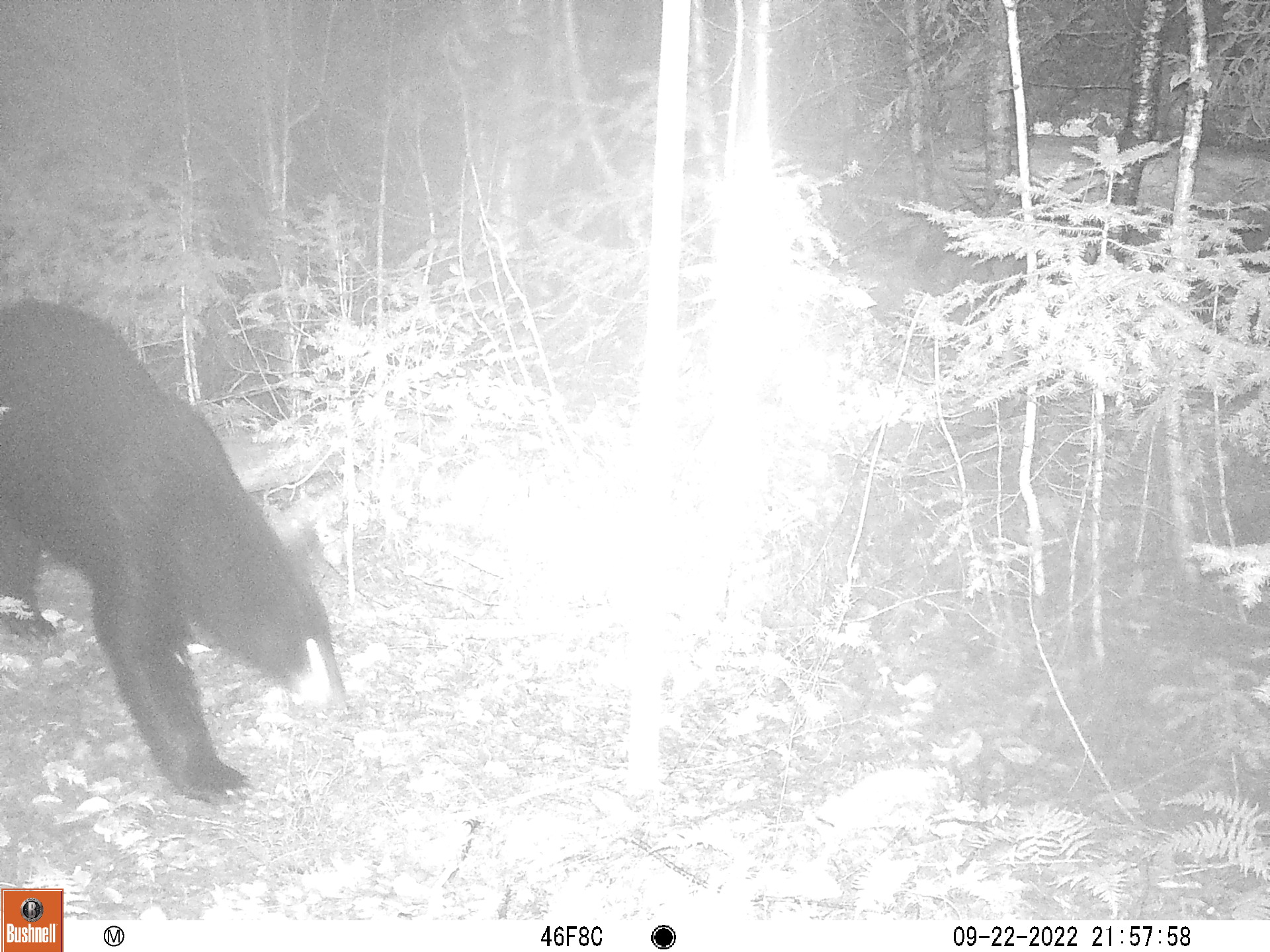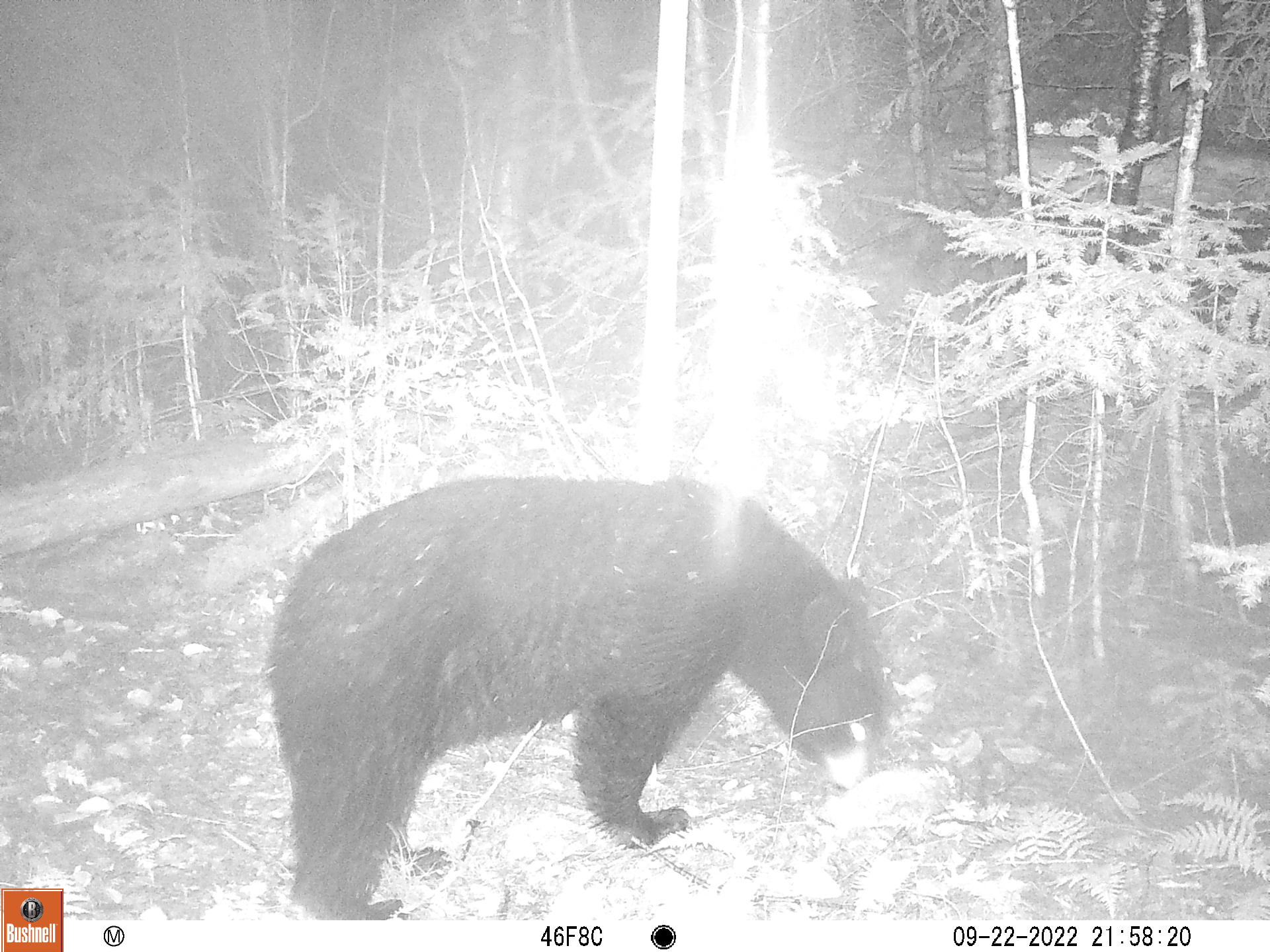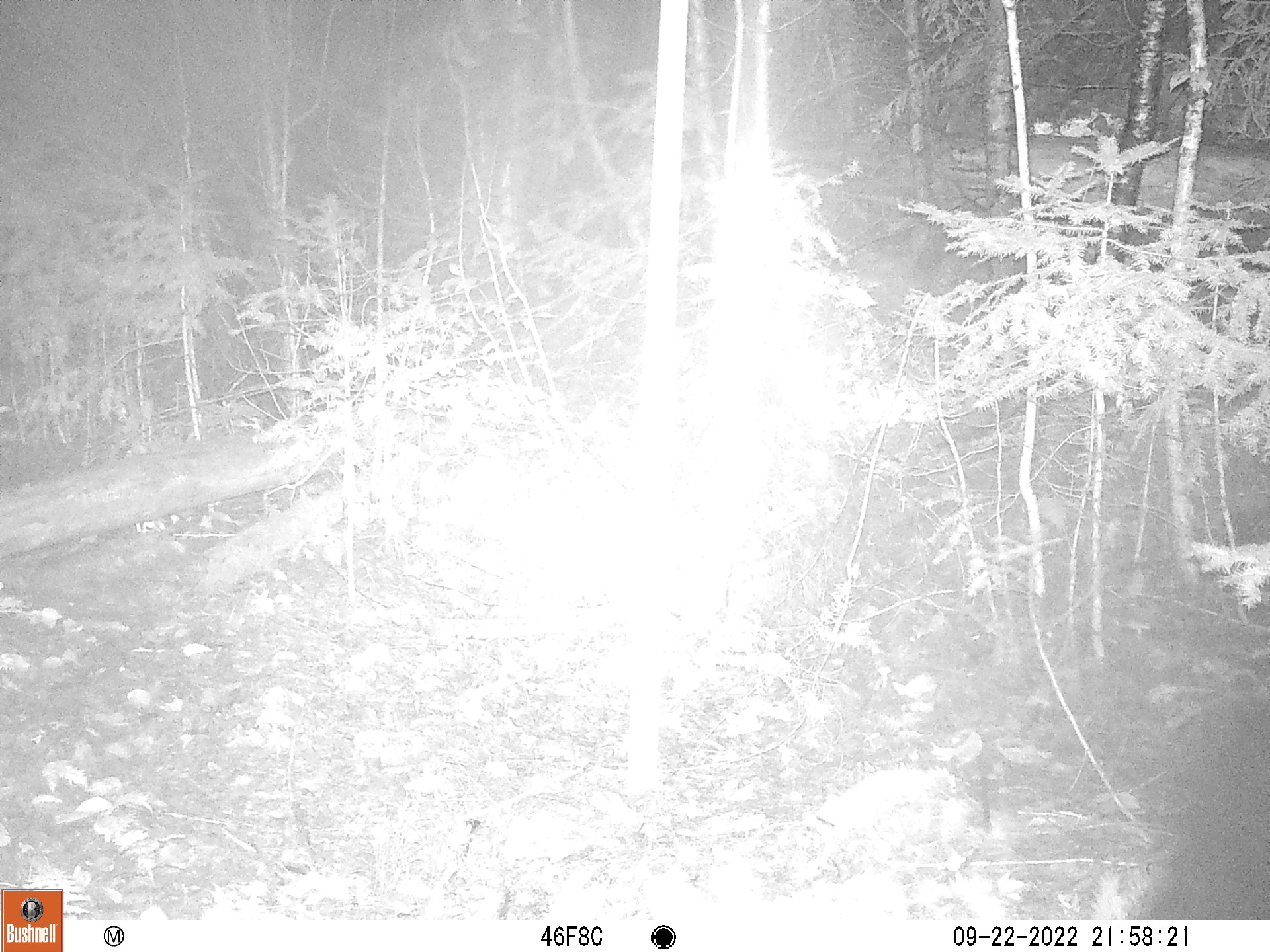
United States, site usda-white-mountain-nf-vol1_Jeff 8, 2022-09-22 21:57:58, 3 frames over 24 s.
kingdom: Animalia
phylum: Chordata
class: Mammalia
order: Carnivora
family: Ursidae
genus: Ursus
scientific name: Ursus americanus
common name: black bear